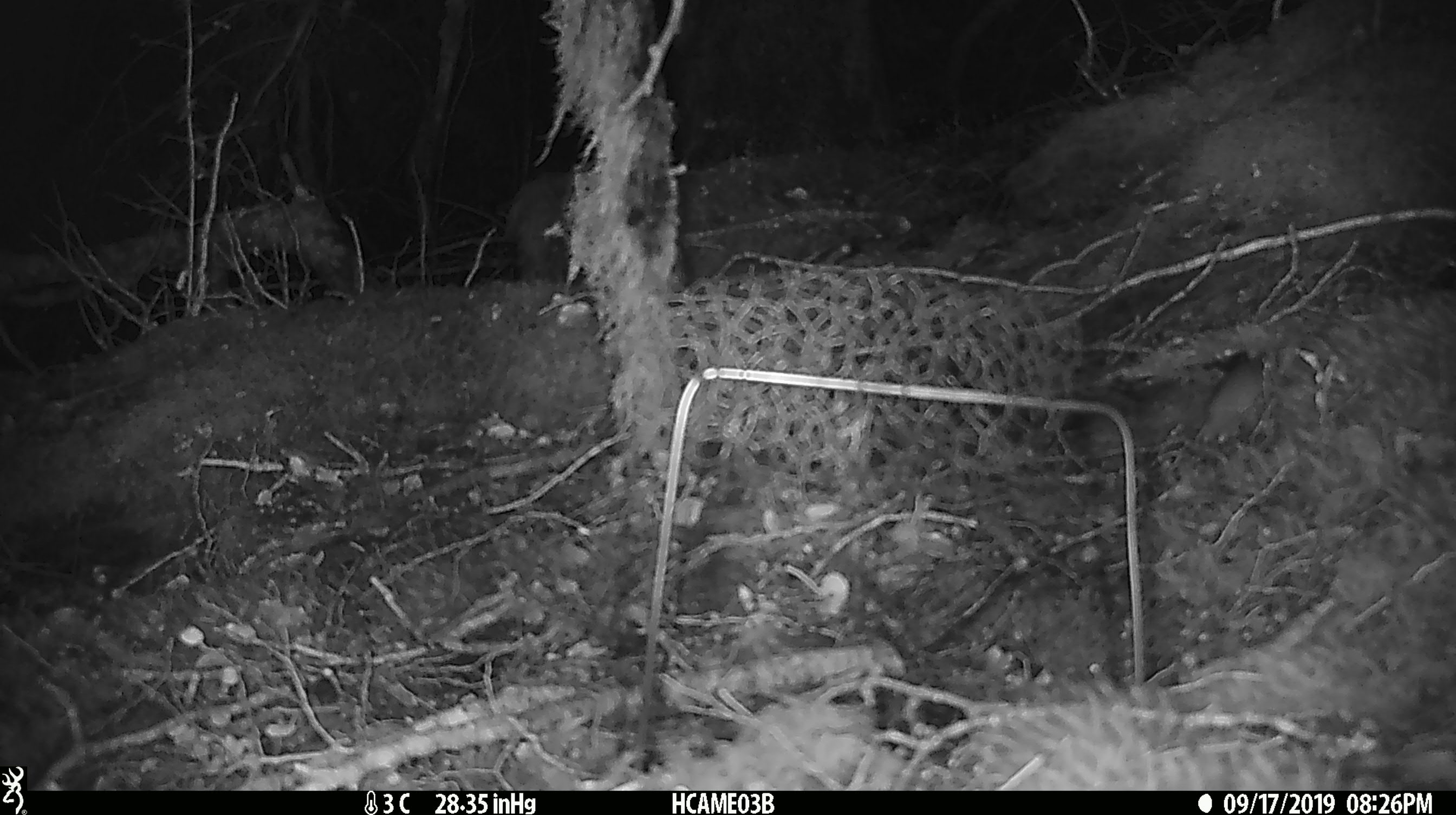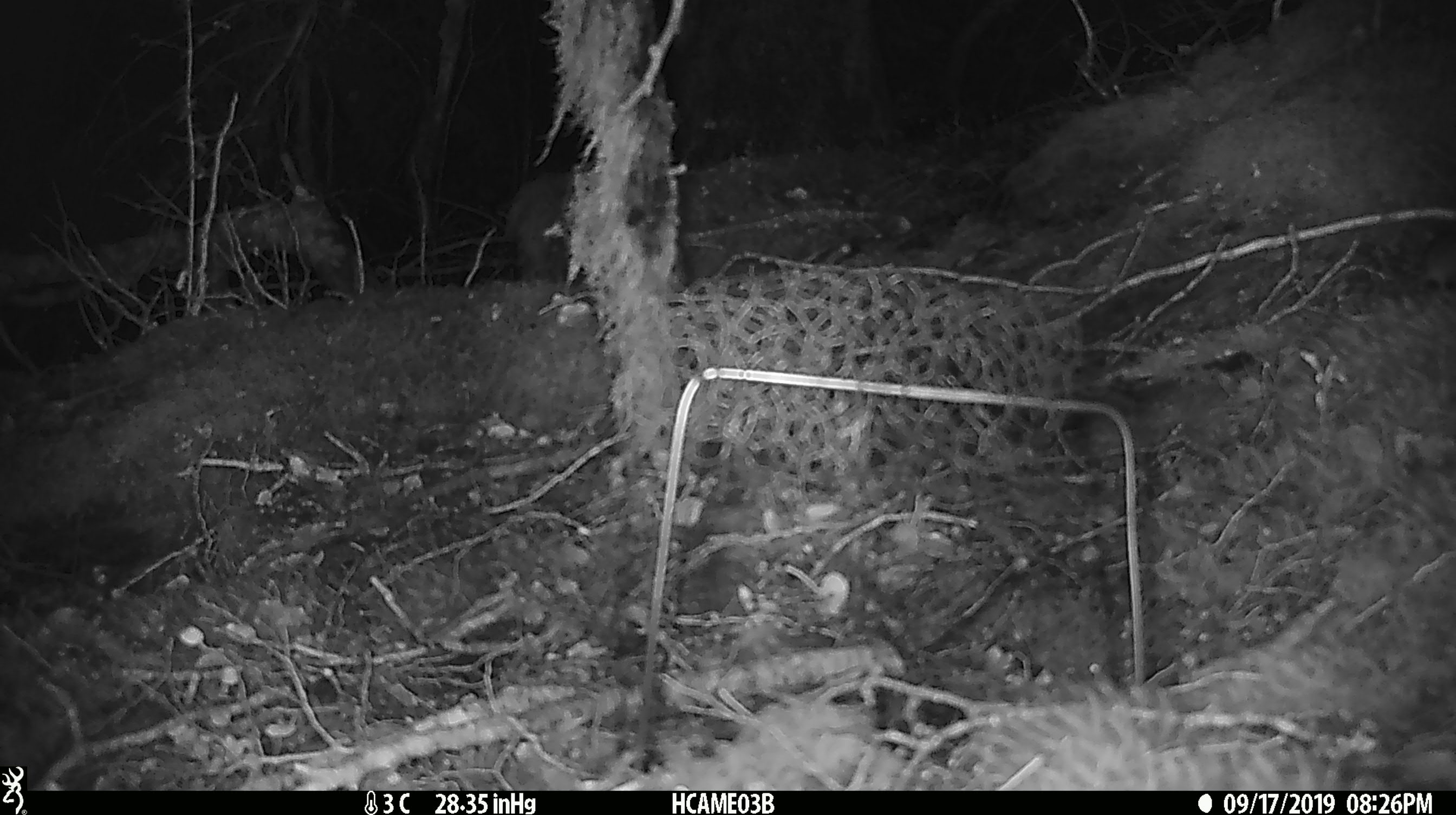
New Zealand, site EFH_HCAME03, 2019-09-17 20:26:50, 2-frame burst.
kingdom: Animalia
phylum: Chordata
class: Mammalia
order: Rodentia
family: Muridae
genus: Mus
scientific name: Mus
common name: mouse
Mouse (Mus).